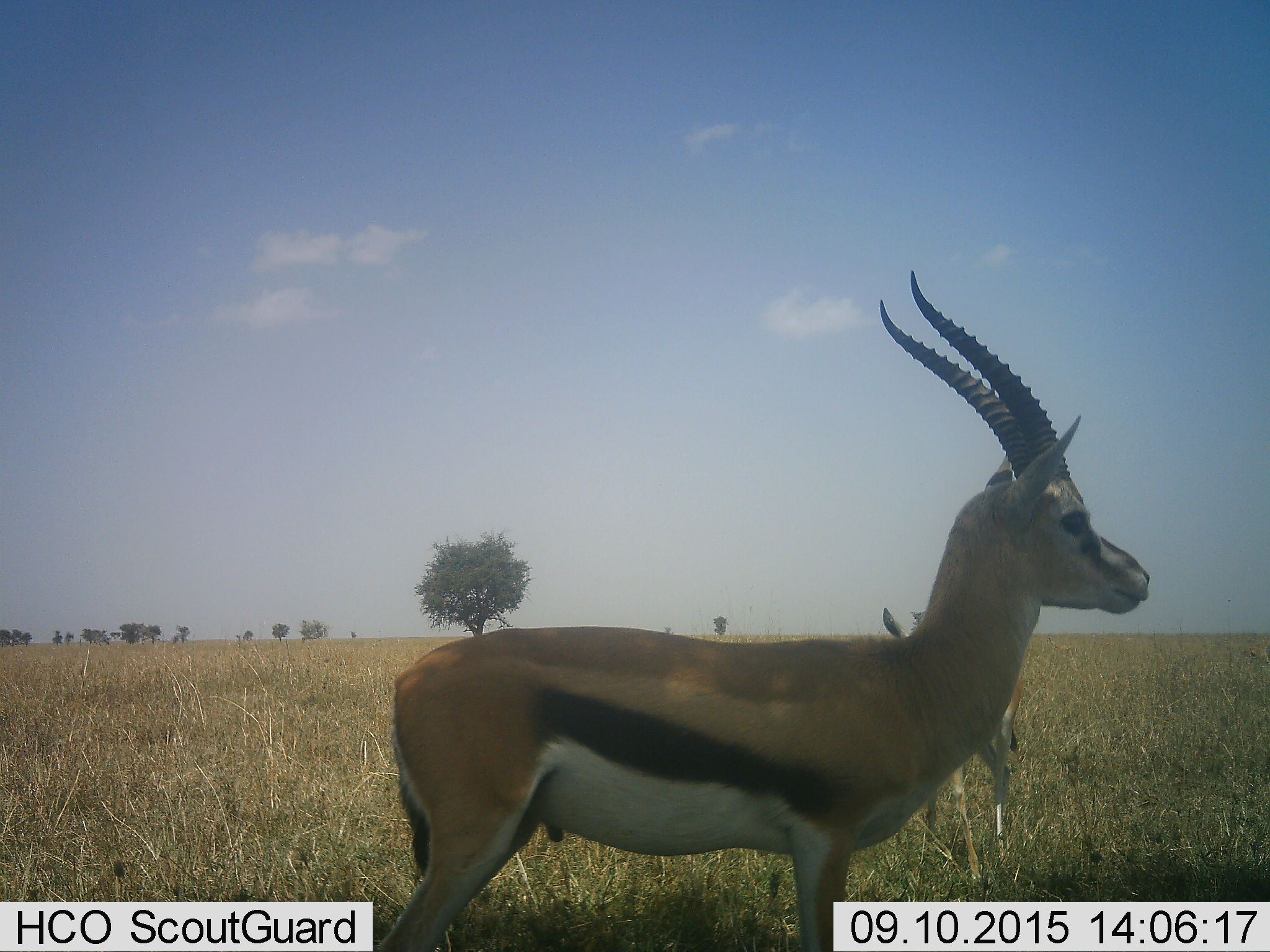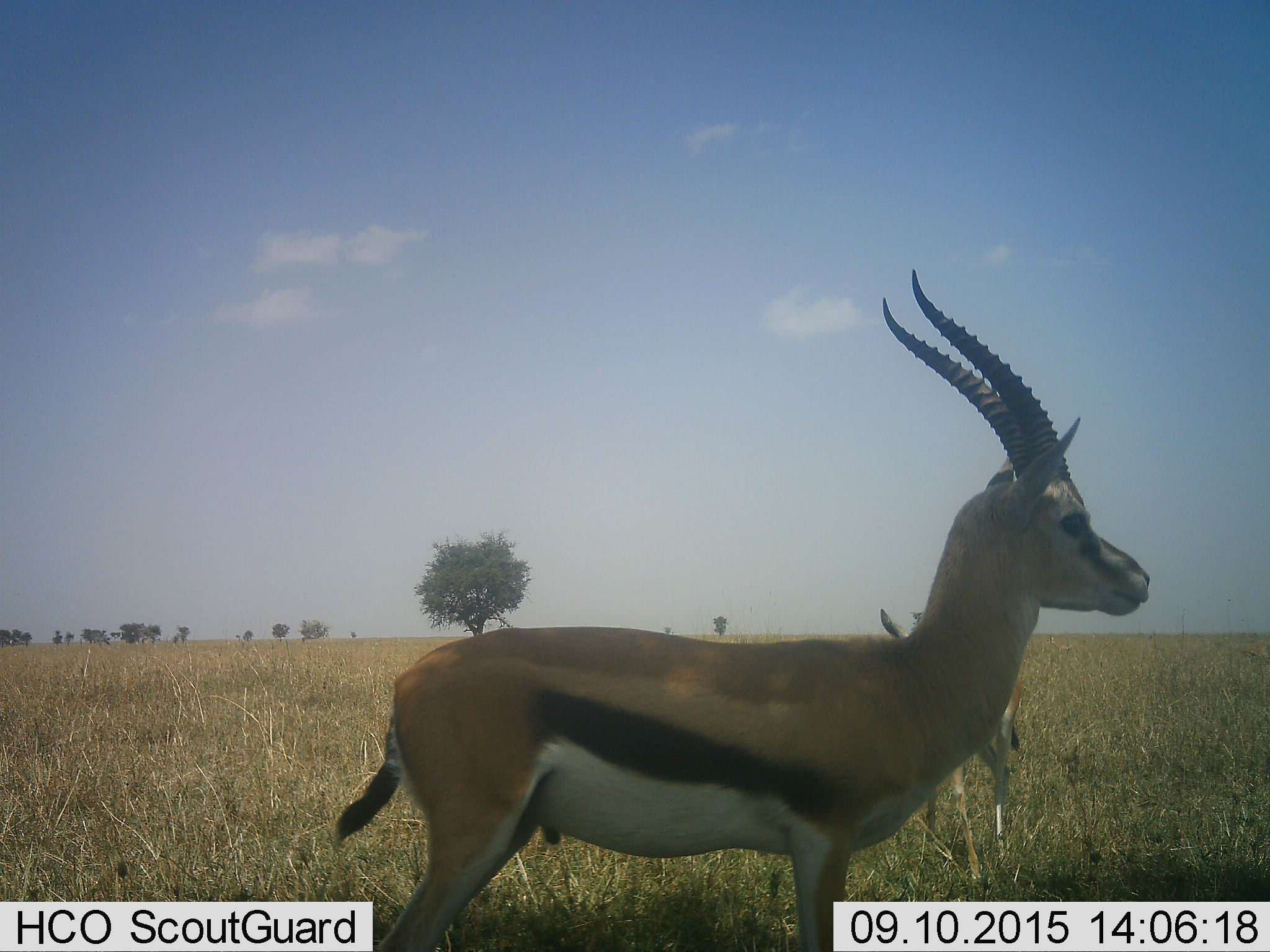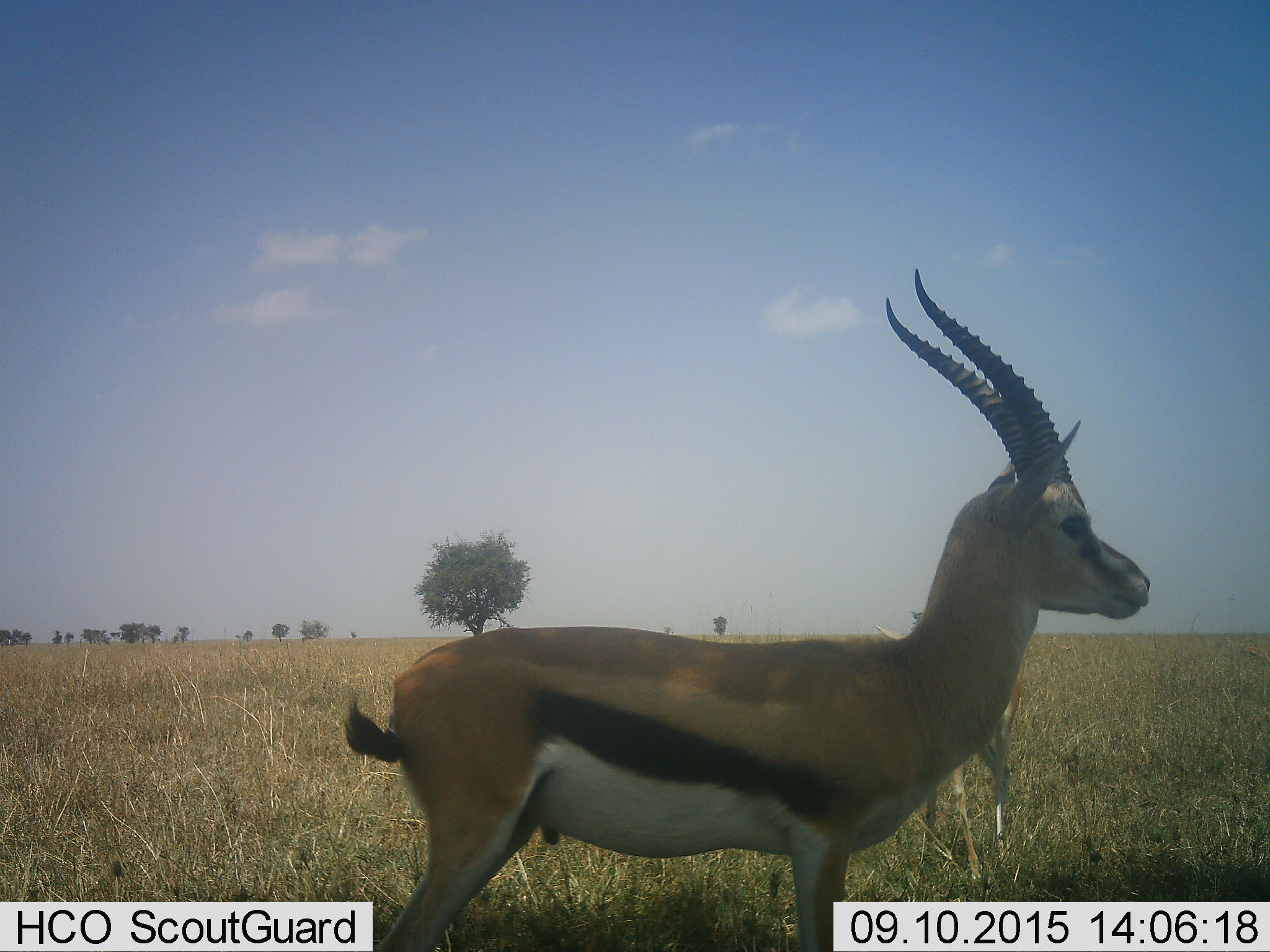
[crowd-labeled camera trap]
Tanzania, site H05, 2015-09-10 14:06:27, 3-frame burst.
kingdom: Animalia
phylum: Chordata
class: Mammalia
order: Artiodactyla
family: Bovidae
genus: Eudorcas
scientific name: Eudorcas thomsonii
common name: thomson's gazelle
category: gazellethomsons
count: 2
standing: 90%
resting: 10%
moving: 0%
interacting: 0%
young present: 10%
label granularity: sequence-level